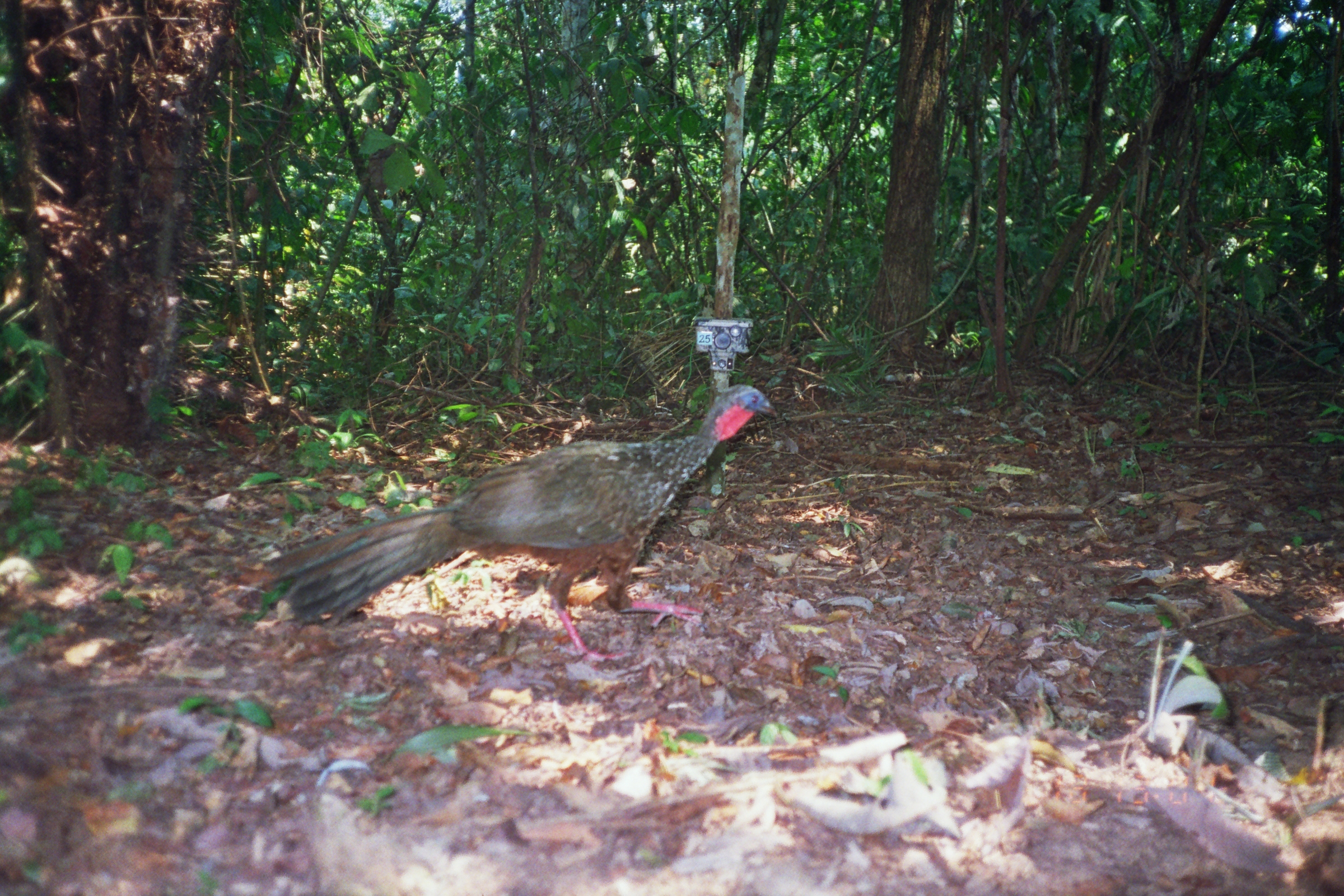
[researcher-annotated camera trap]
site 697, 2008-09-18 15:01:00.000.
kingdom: Animalia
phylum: Chordata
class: Aves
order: Galliformes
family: Cracidae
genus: Penelope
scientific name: Penelope jacquacu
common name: spix's guan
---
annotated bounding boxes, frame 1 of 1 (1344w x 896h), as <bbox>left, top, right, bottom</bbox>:
penelope jacquacu: <bbox>260, 383, 778, 673</bbox>